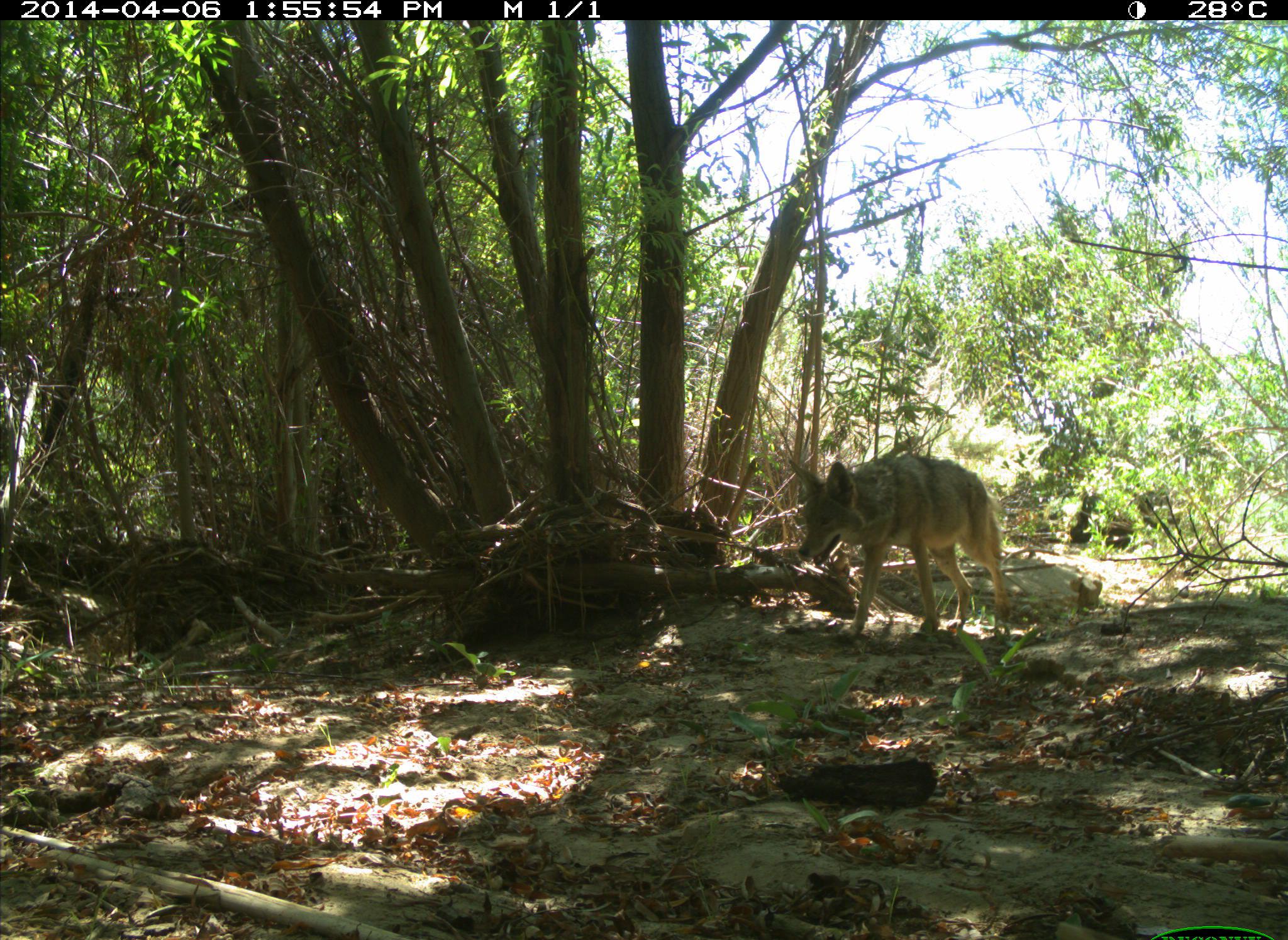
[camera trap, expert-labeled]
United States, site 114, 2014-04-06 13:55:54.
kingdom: Animalia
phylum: Chordata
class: Mammalia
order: Carnivora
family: Canidae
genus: Canis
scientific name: Canis latrans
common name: coyote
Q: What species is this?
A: Coyote (Canis latrans).